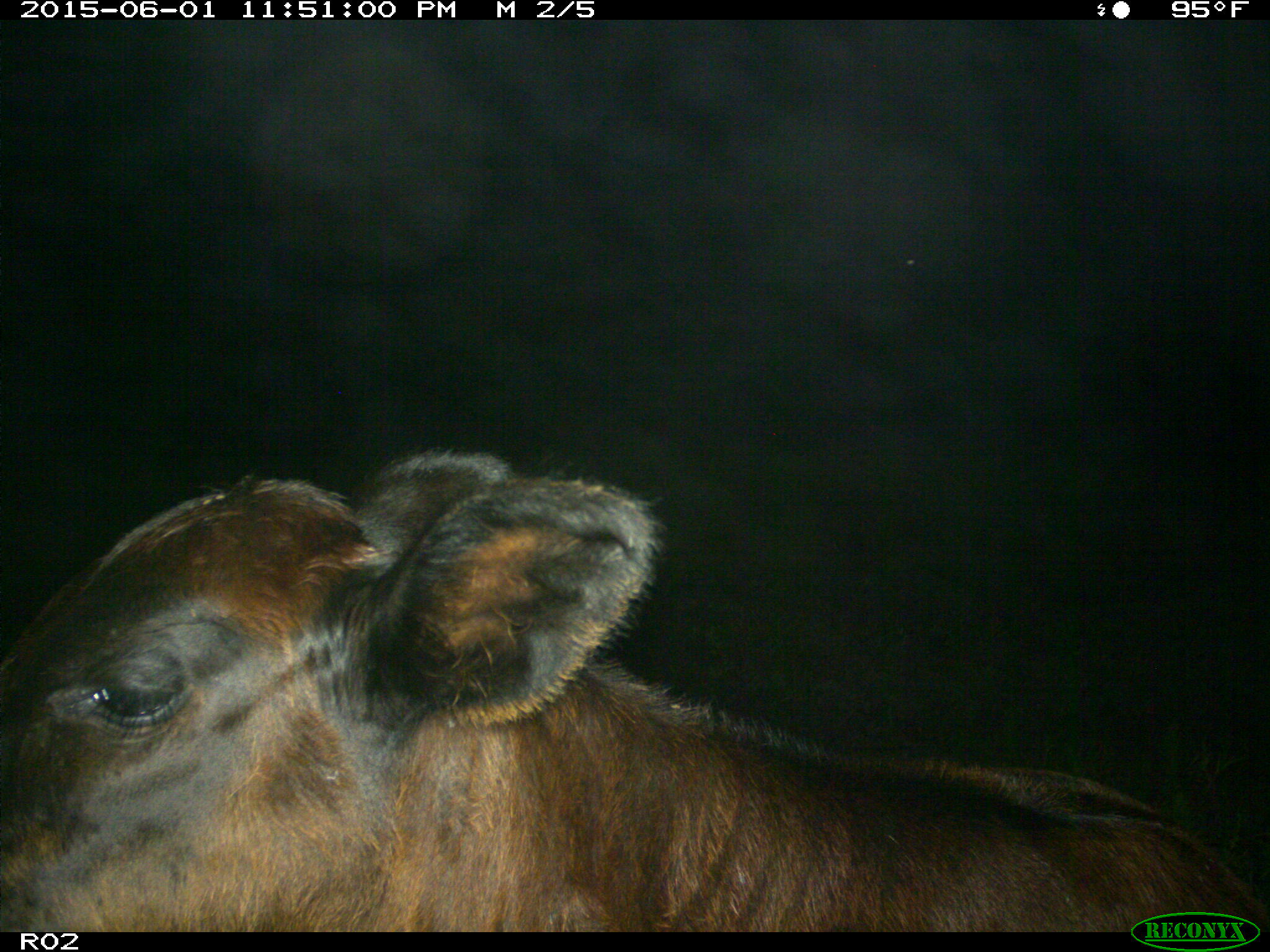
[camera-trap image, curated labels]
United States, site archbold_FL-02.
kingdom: Animalia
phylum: Chordata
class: Mammalia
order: Artiodactyla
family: Bovidae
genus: Bos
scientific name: Bos taurus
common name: domestic cow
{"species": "Bos taurus (domestic cow)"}